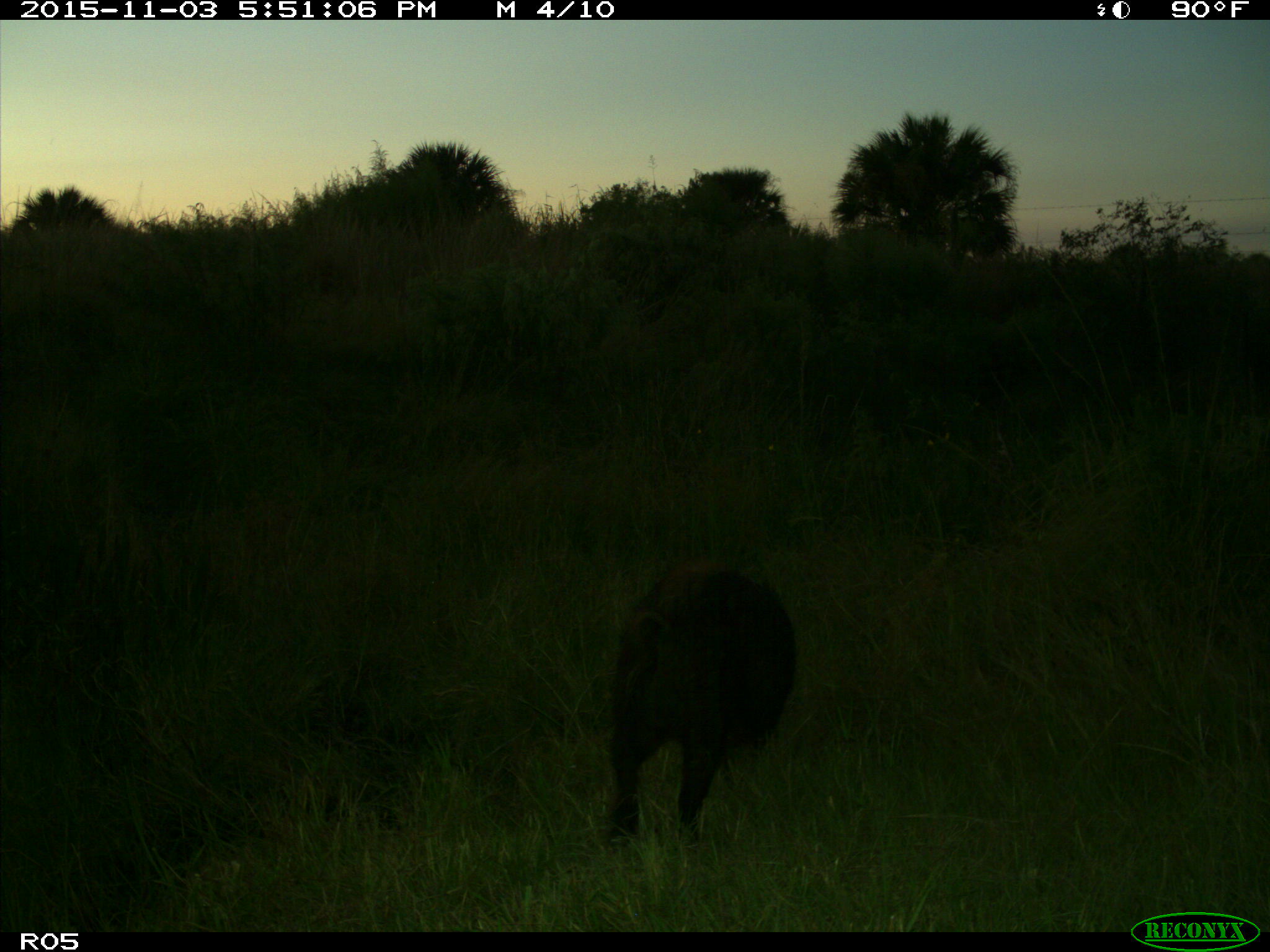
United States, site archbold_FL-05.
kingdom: Animalia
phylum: Chordata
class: Mammalia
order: Artiodactyla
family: Suidae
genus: Sus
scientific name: Sus scrofa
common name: wild boar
Sus scrofa (wild boar).